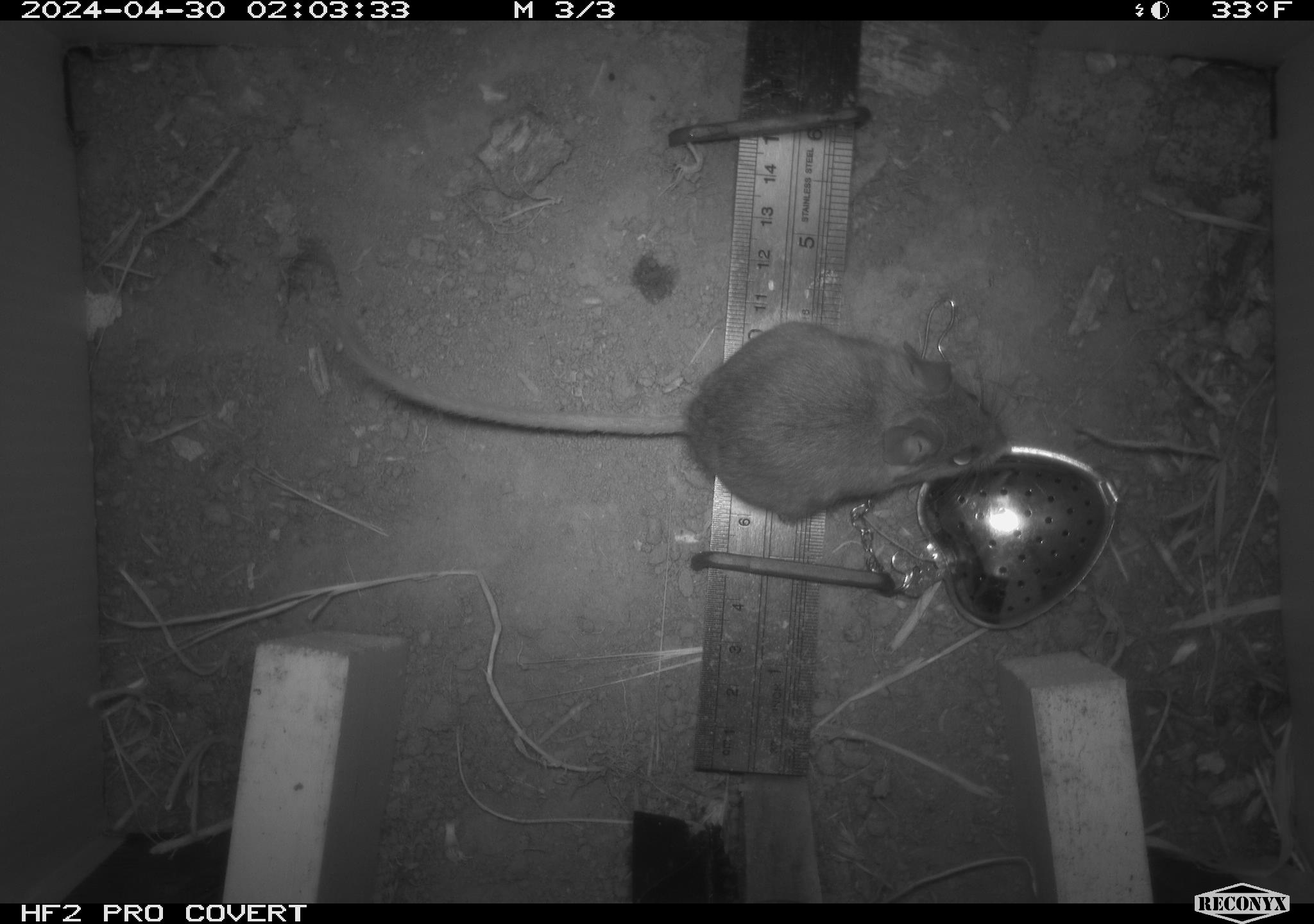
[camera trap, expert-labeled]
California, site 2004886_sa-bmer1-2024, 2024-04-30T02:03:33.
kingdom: Animalia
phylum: Chordata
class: Mammalia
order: Rodentia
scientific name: Rodentia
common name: mouse species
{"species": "mouse species (Rodentia)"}